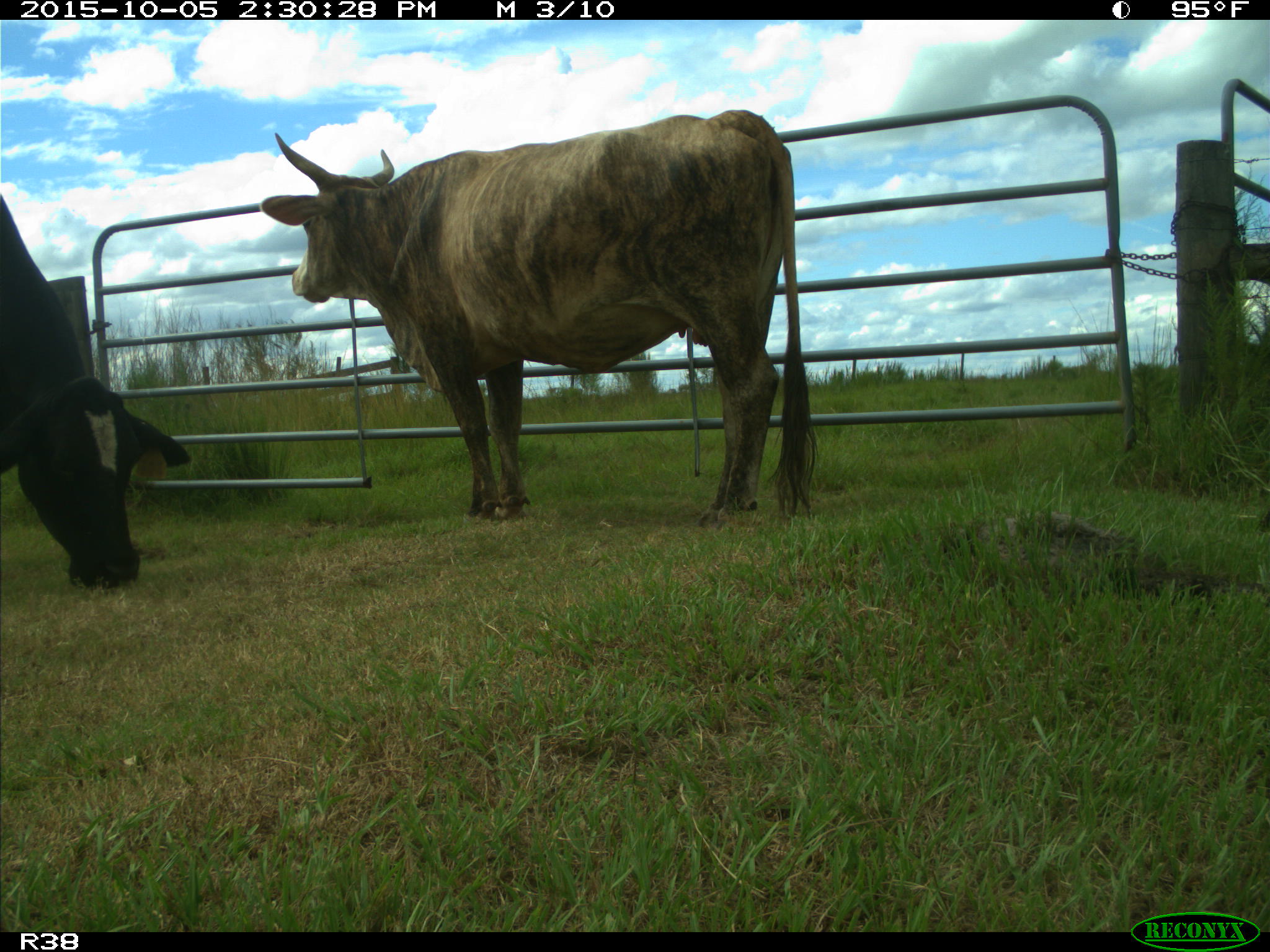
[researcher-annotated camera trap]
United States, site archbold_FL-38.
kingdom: Animalia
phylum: Chordata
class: Mammalia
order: Artiodactyla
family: Bovidae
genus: Bos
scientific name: Bos taurus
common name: domestic cow